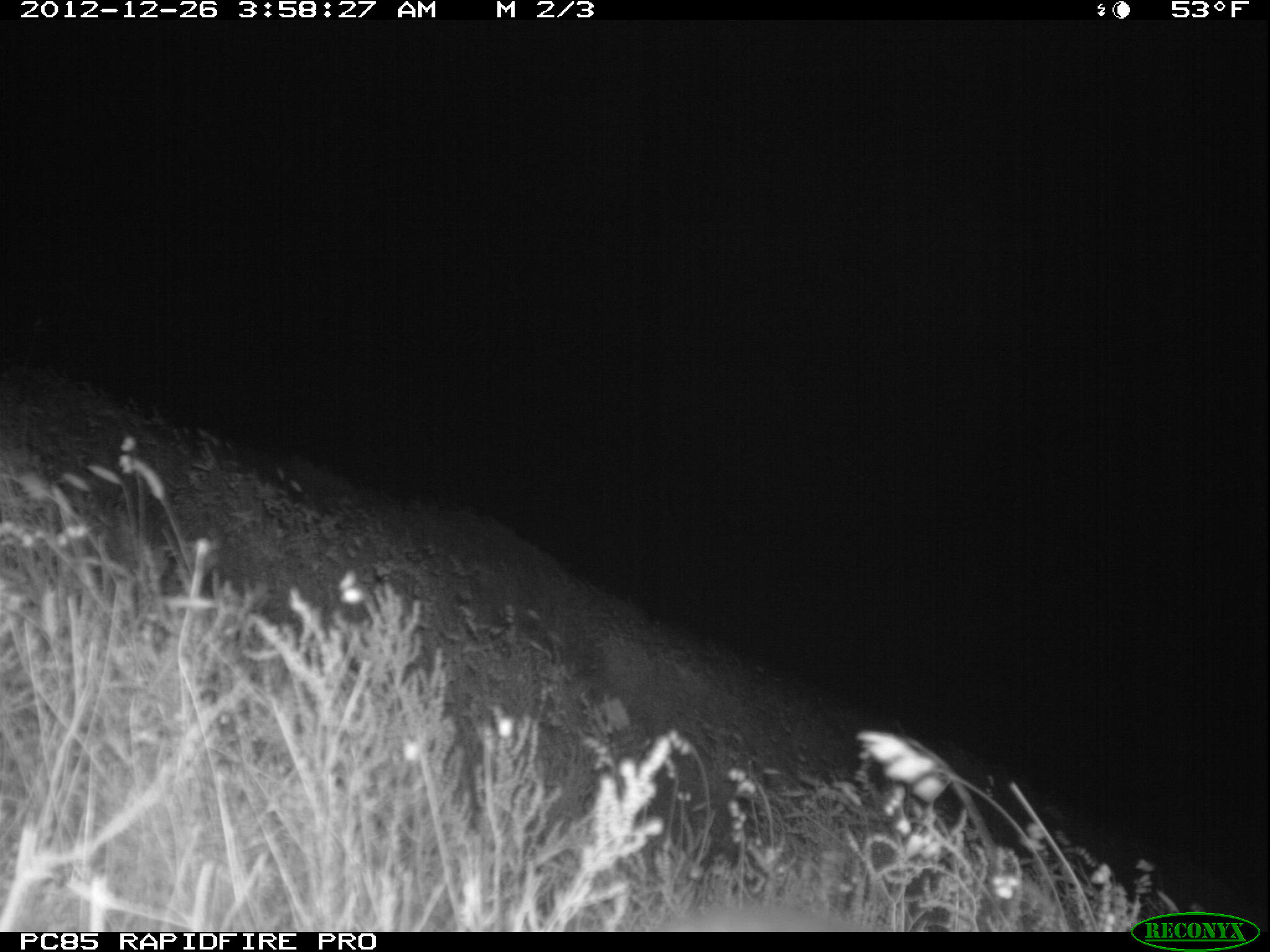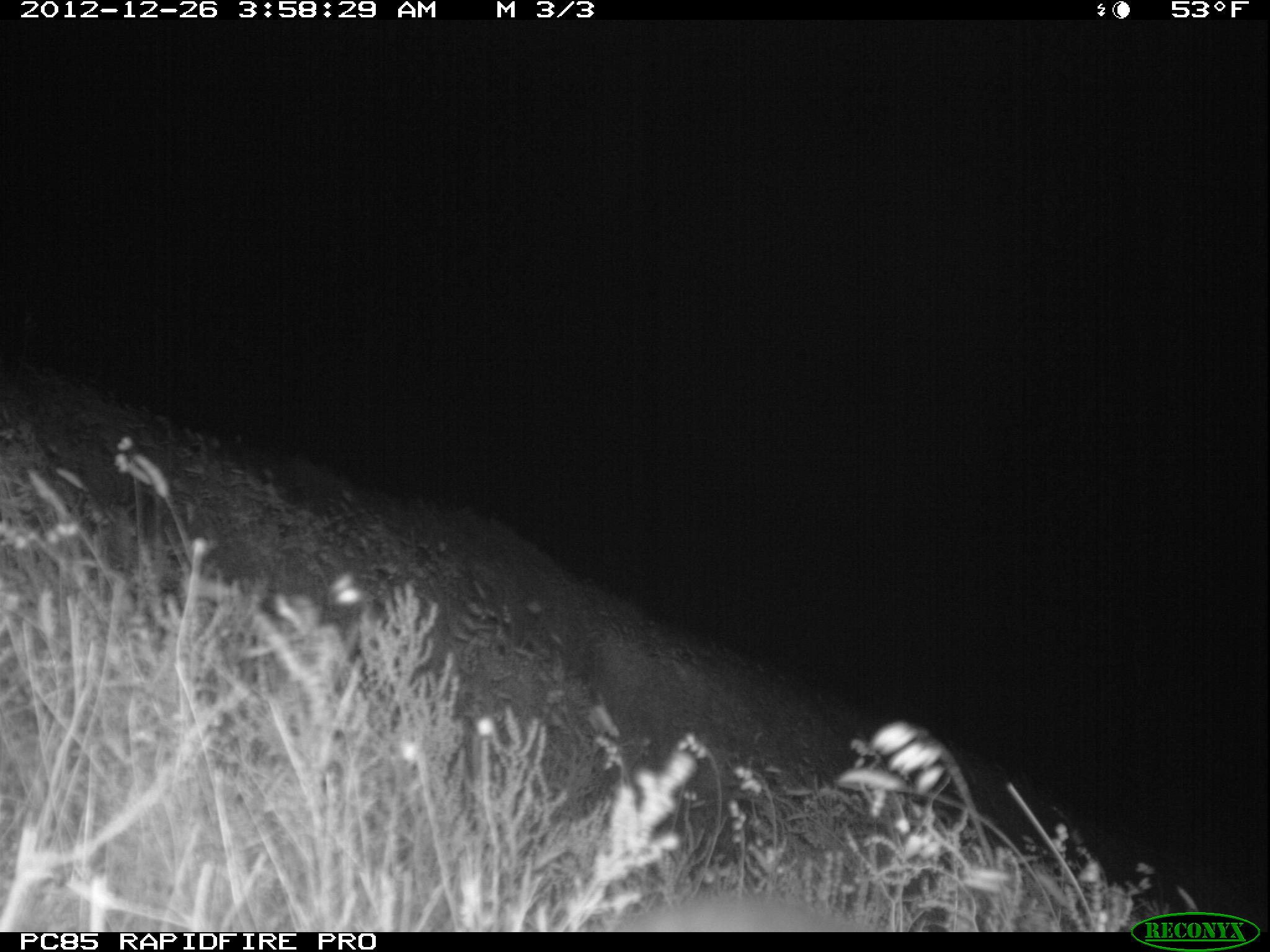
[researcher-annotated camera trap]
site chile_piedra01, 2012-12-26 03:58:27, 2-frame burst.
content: unidentified animal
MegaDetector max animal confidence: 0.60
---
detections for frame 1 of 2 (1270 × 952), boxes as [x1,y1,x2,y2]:
unknown: [630,887,858,932]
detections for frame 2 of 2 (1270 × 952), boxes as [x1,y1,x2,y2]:
unknown: [614,897,869,930]